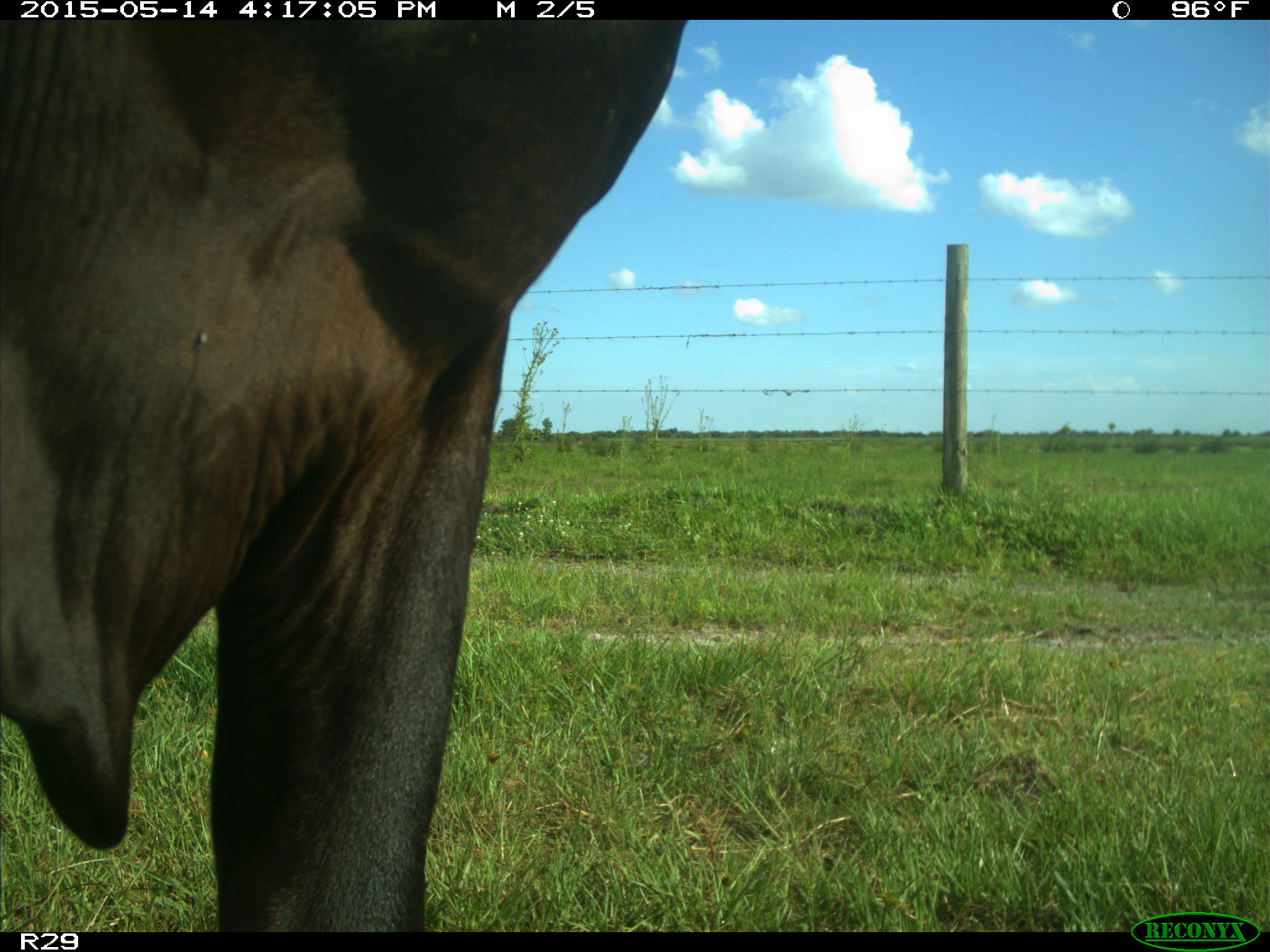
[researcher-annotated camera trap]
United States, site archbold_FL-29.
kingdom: Animalia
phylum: Chordata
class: Mammalia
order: Artiodactyla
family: Bovidae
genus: Bos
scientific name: Bos taurus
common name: domestic cow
Bos taurus (domestic cow).